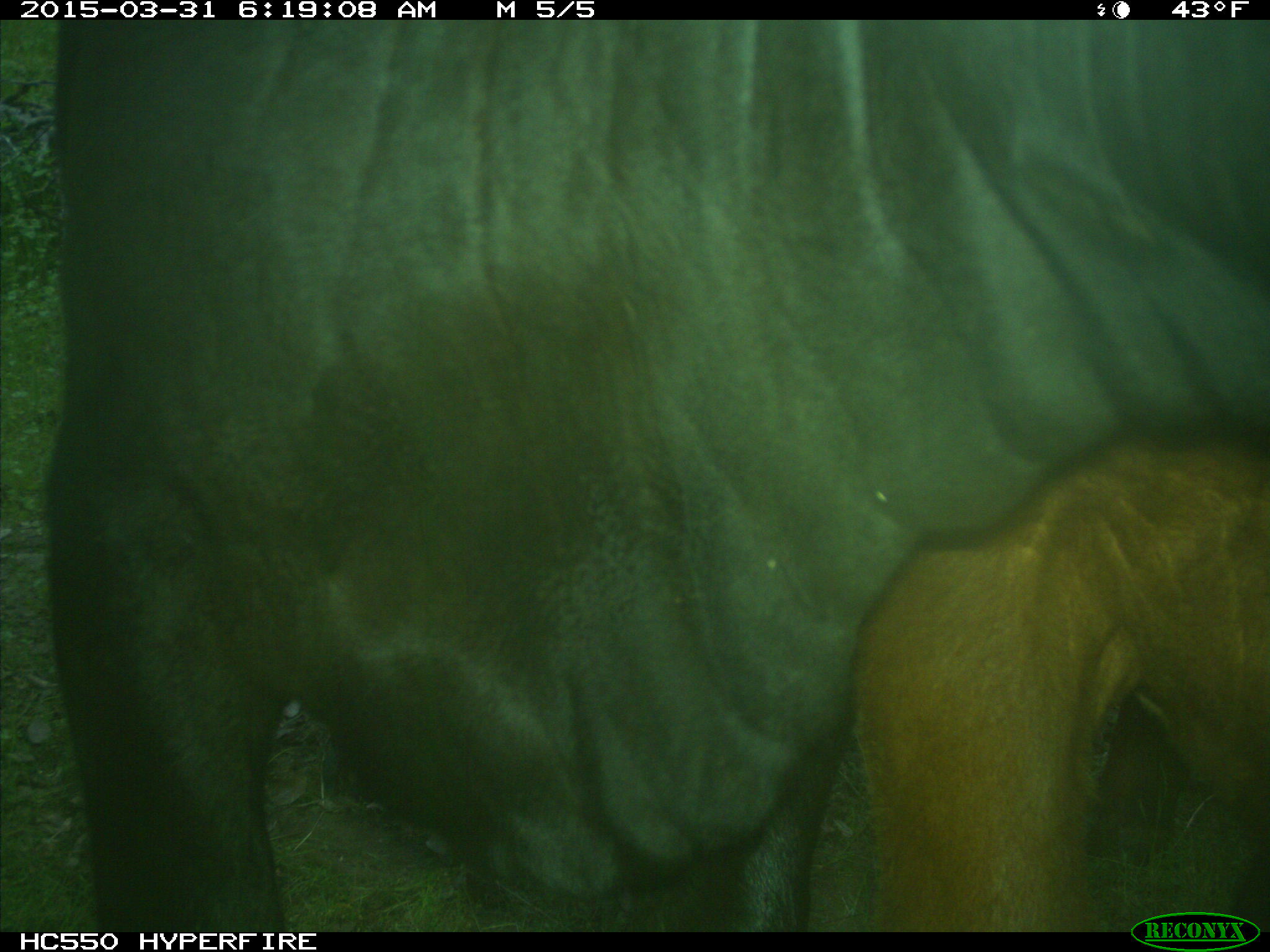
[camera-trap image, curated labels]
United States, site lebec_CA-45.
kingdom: Animalia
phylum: Chordata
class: Mammalia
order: Artiodactyla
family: Bovidae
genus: Bos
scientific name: Bos taurus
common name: domestic cow